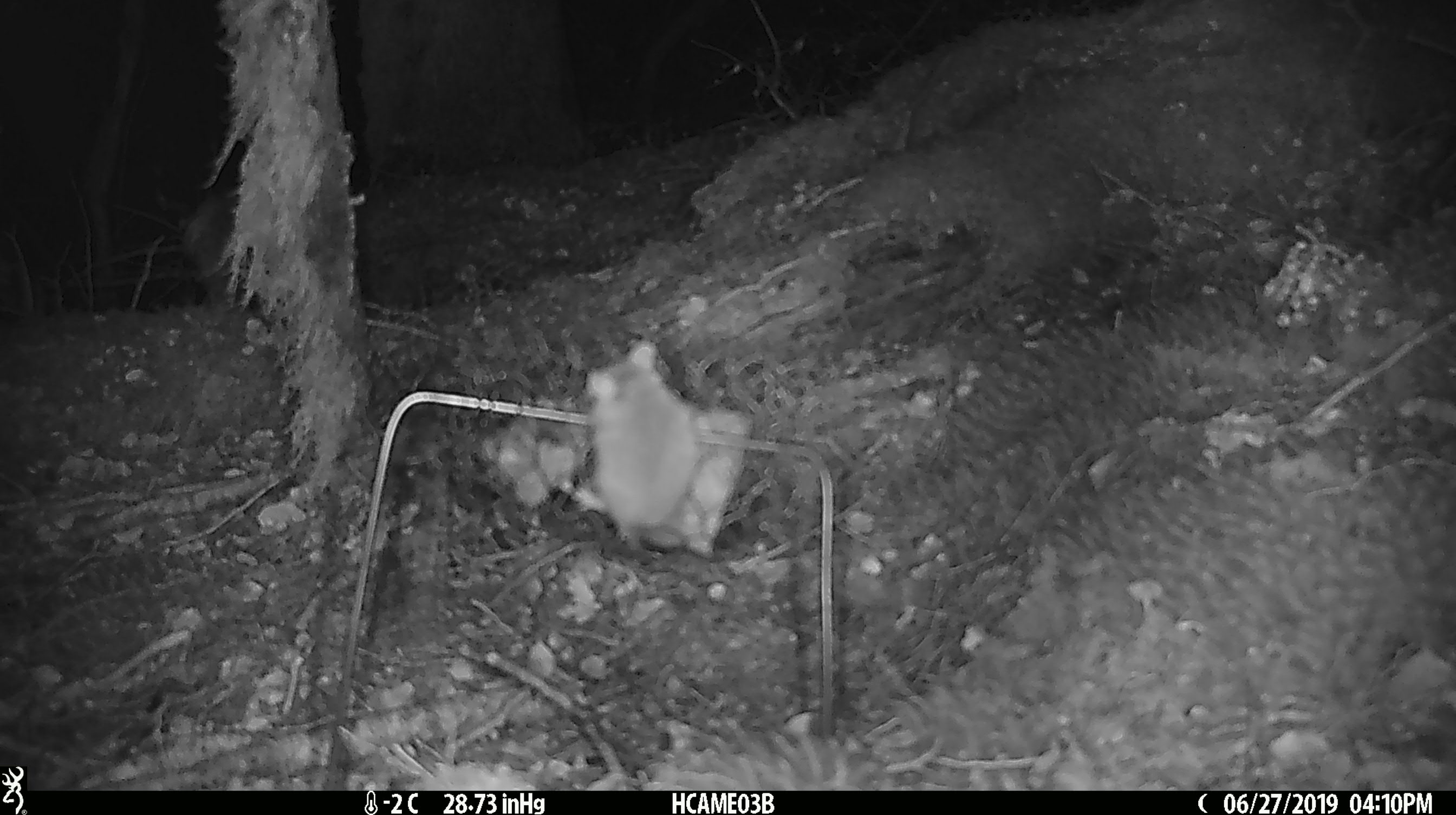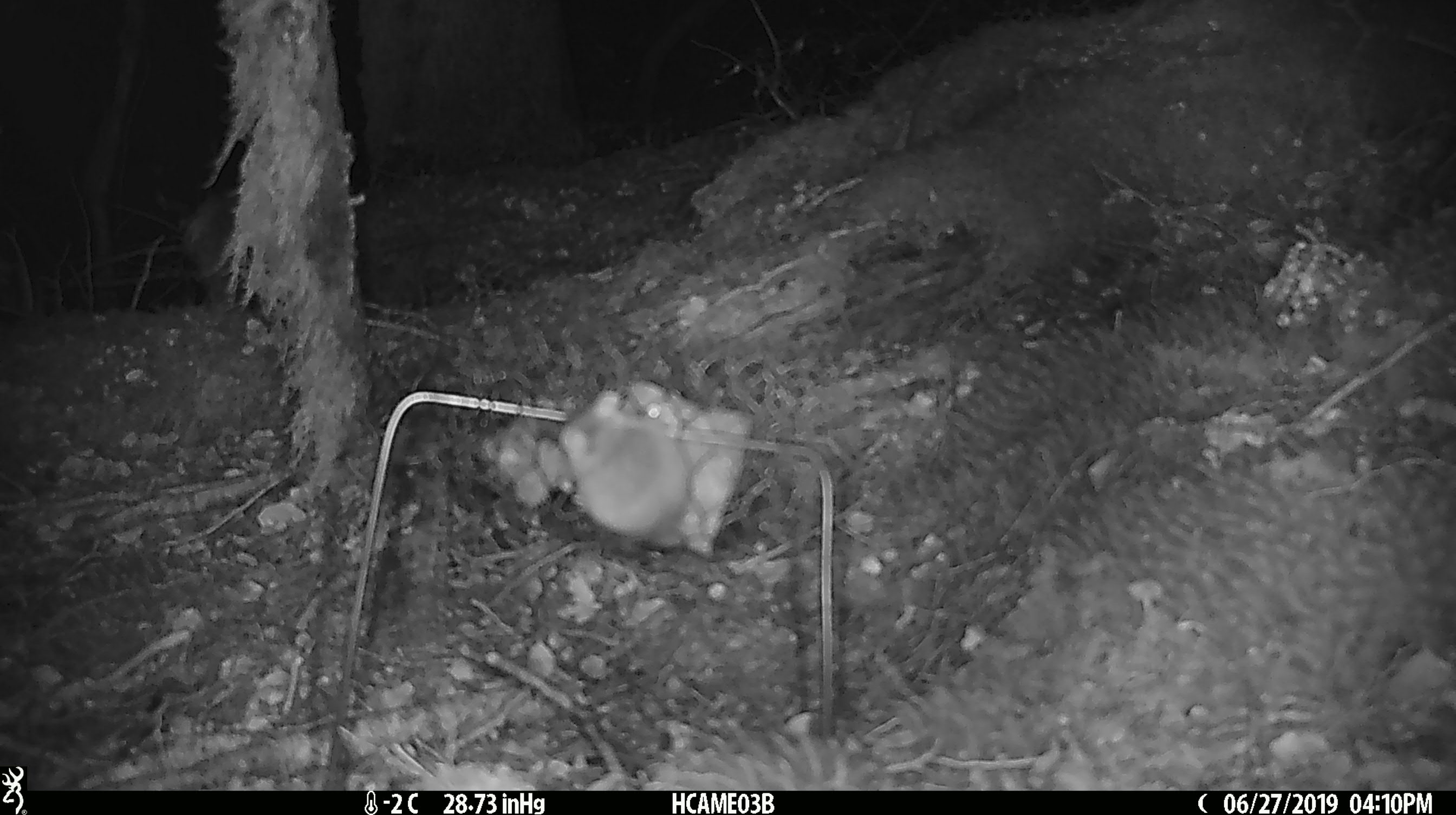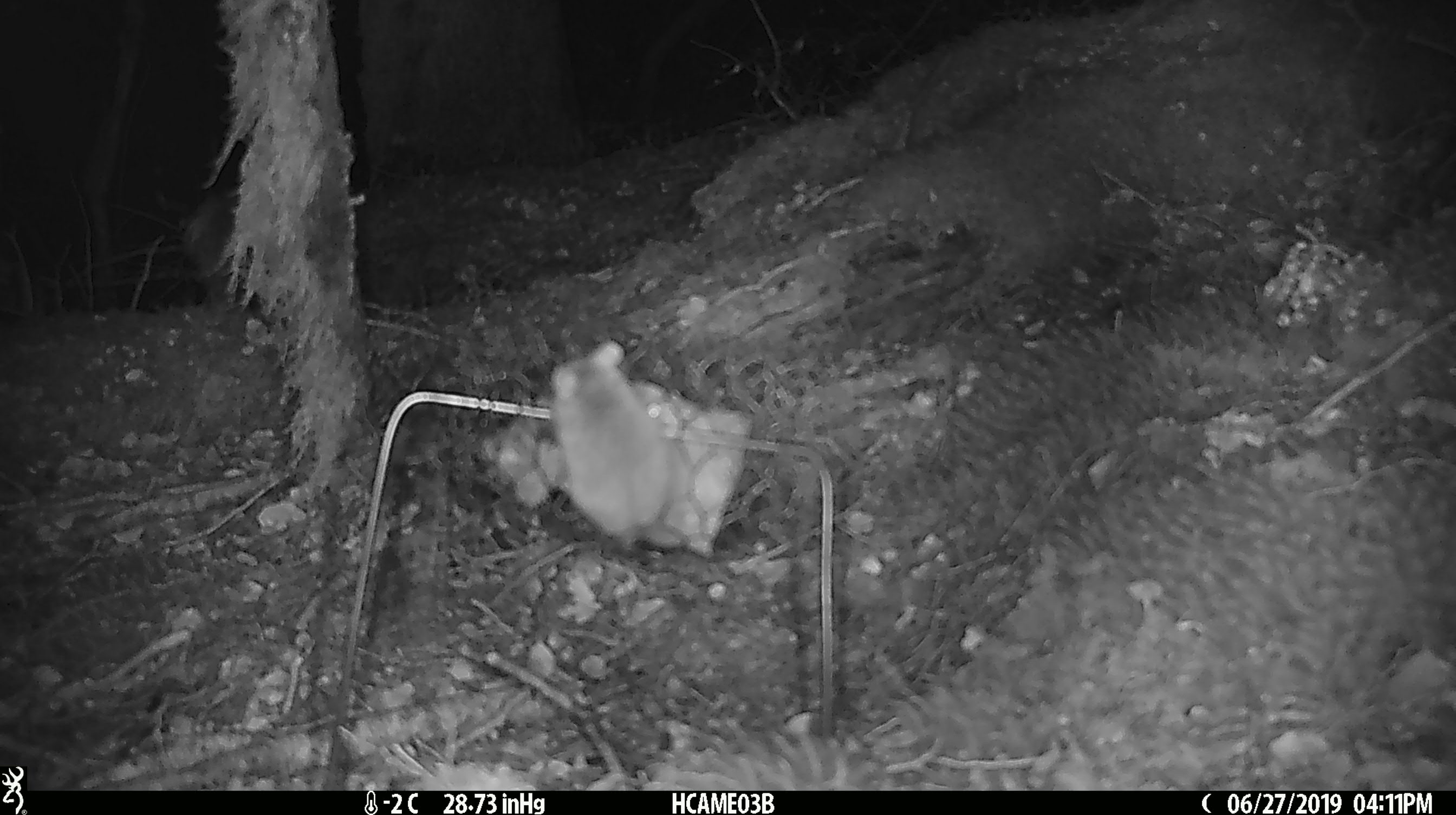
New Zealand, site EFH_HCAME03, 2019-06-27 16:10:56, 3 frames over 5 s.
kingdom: Animalia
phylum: Chordata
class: Mammalia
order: Rodentia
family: Muridae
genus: Mus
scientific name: Mus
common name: mouse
Mouse (Mus).